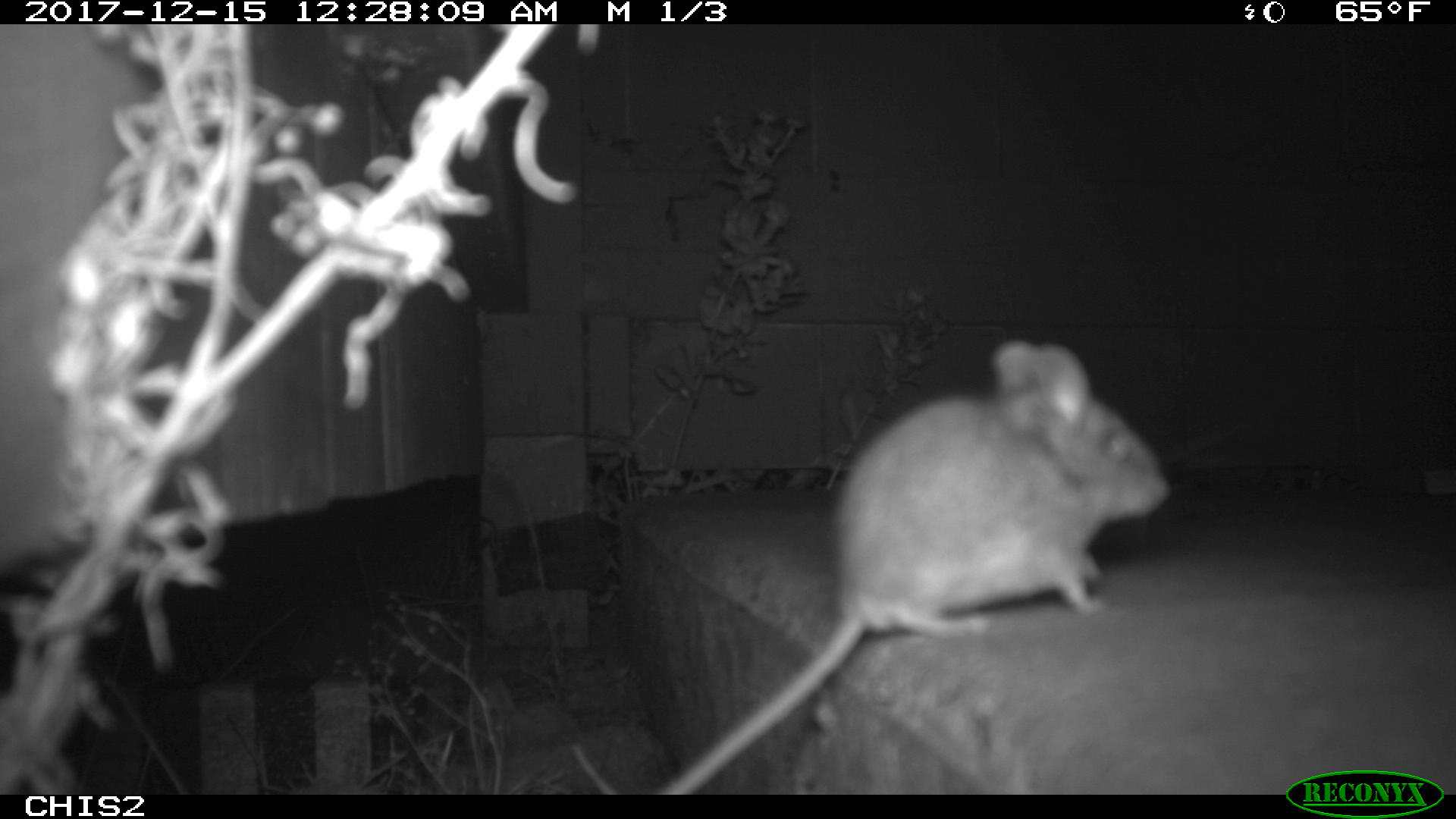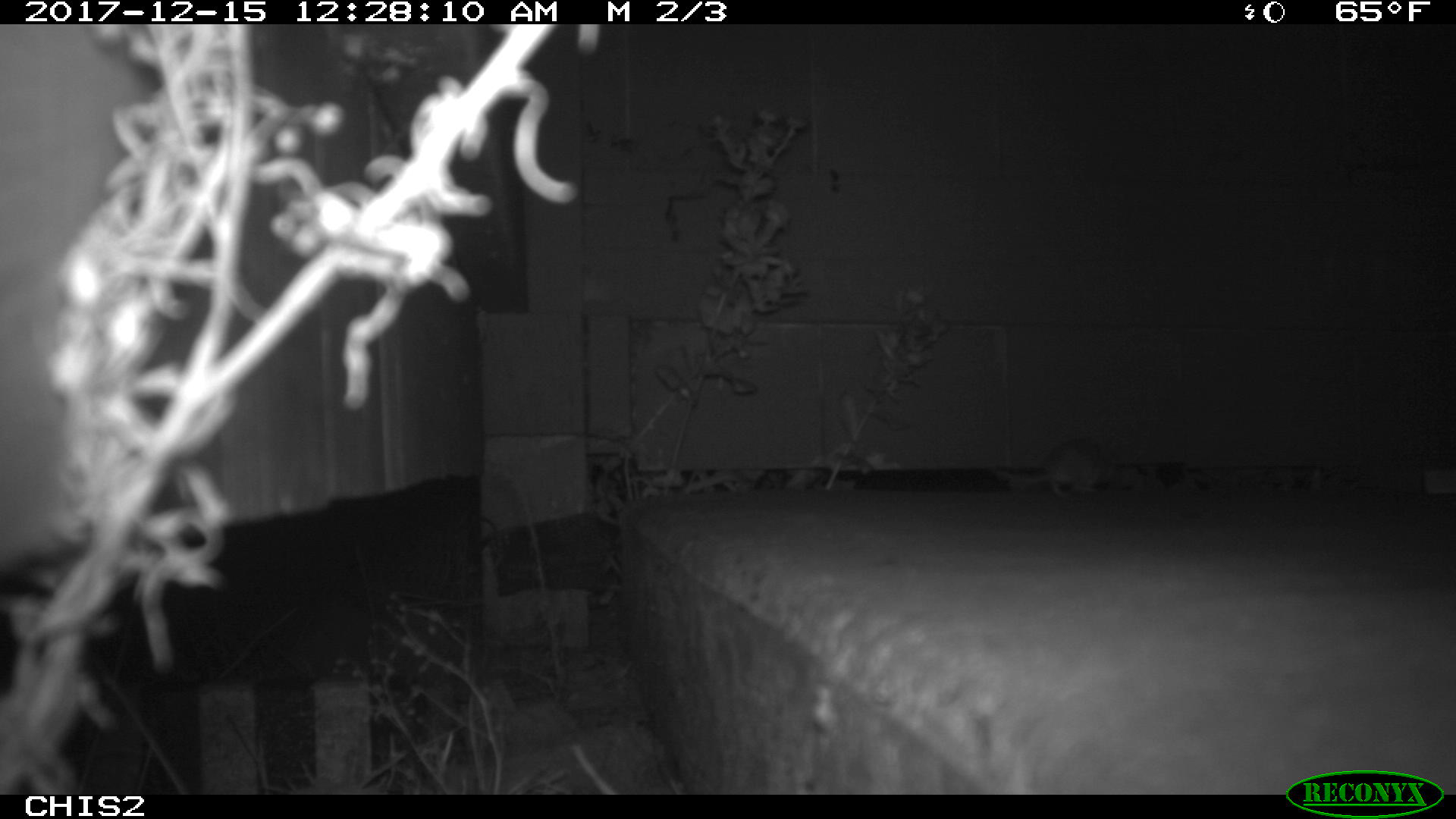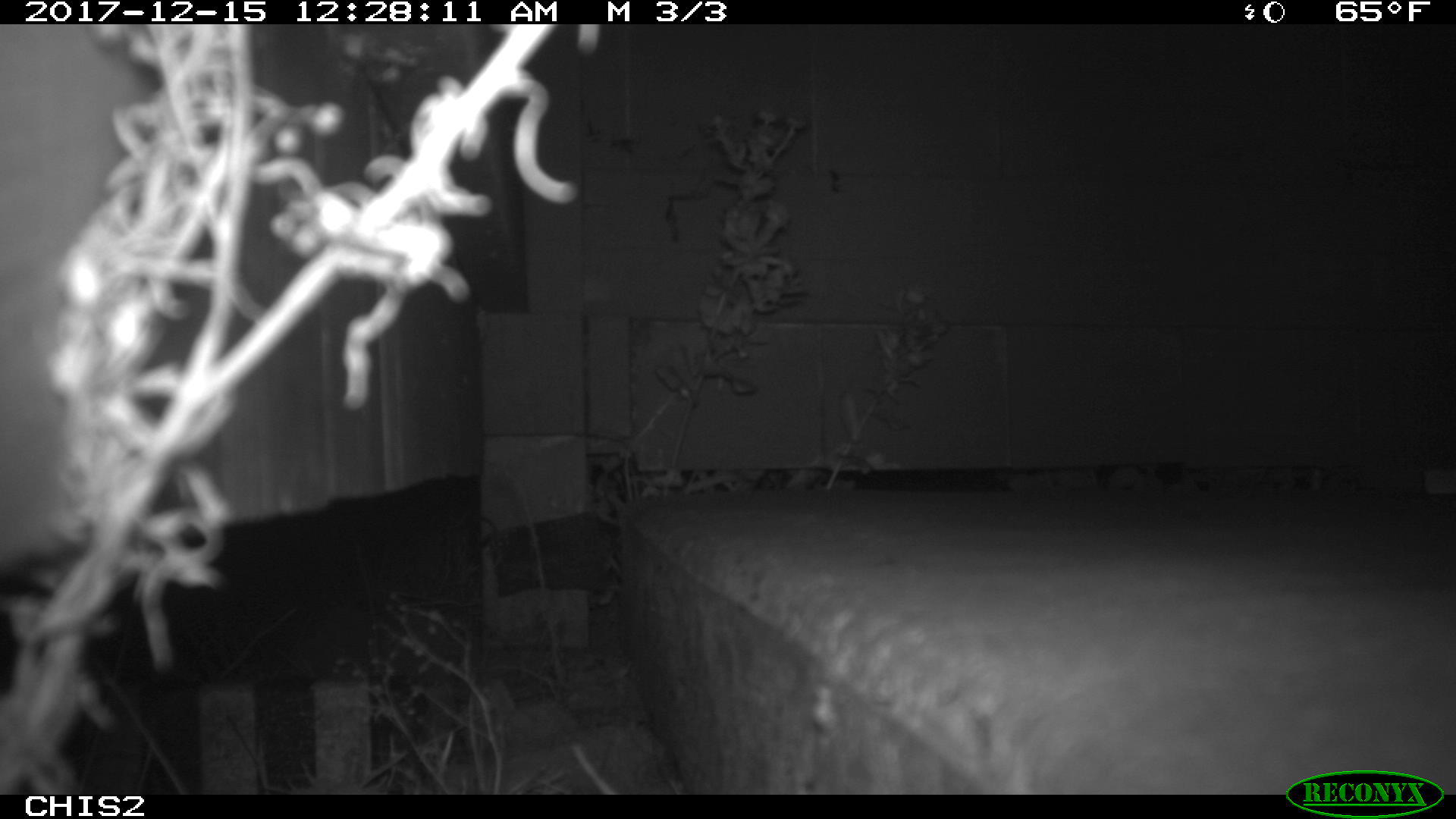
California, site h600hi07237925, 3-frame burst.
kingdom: Animalia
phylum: Chordata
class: Mammalia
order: Rodentia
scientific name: Rodentia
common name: rodent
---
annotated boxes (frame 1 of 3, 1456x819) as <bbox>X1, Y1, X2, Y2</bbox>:
rodent: <bbox>656, 341, 1169, 794</bbox>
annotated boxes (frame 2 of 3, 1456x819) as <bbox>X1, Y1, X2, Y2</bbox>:
rodent: <bbox>993, 438, 1112, 497</bbox>